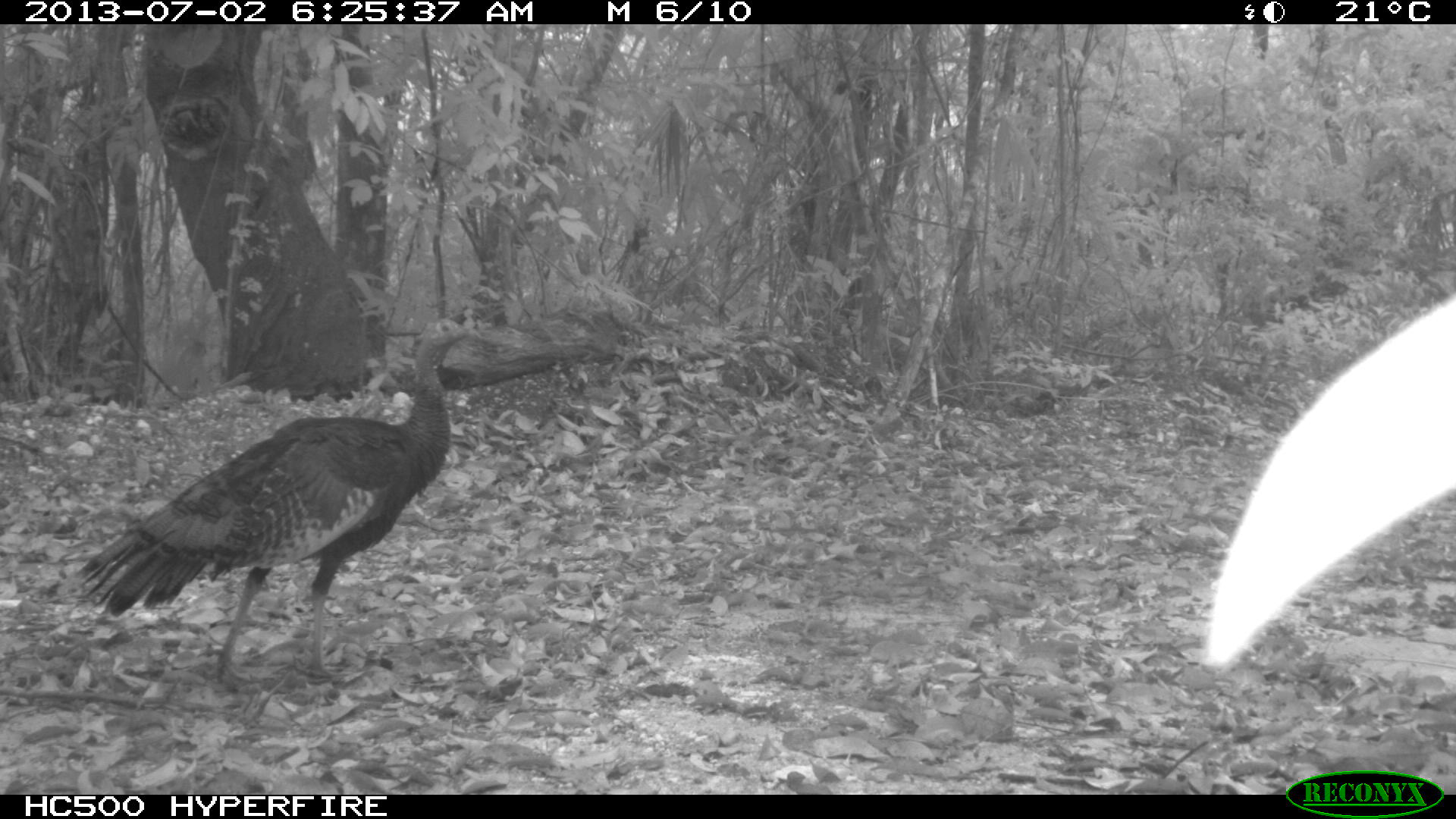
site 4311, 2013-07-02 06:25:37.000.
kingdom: Animalia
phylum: Chordata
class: Aves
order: Galliformes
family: Phasianidae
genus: Meleagris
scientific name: Meleagris ocellata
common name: ocellated turkey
Meleagris ocellata (ocellated turkey), count 1, sex male.